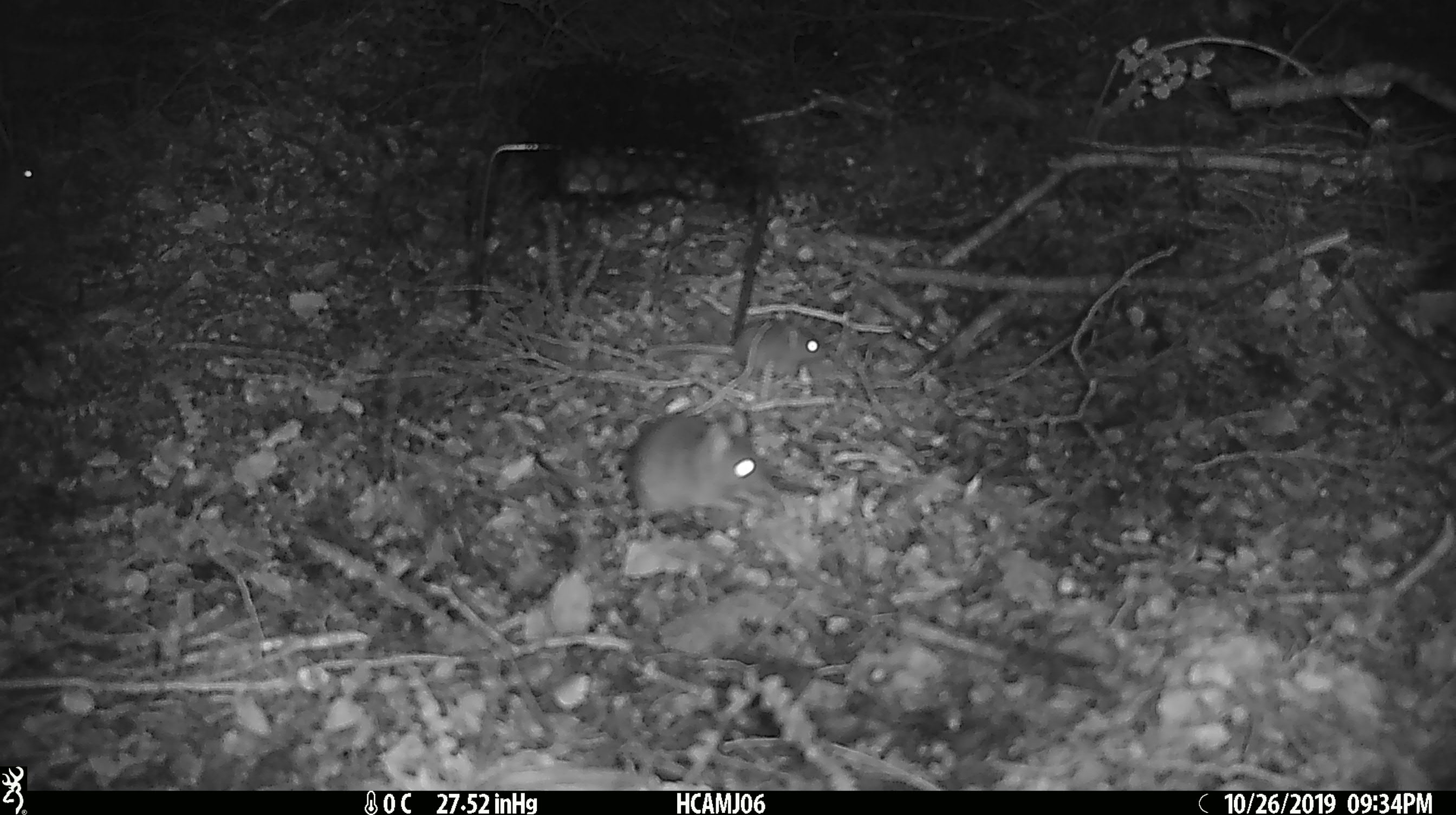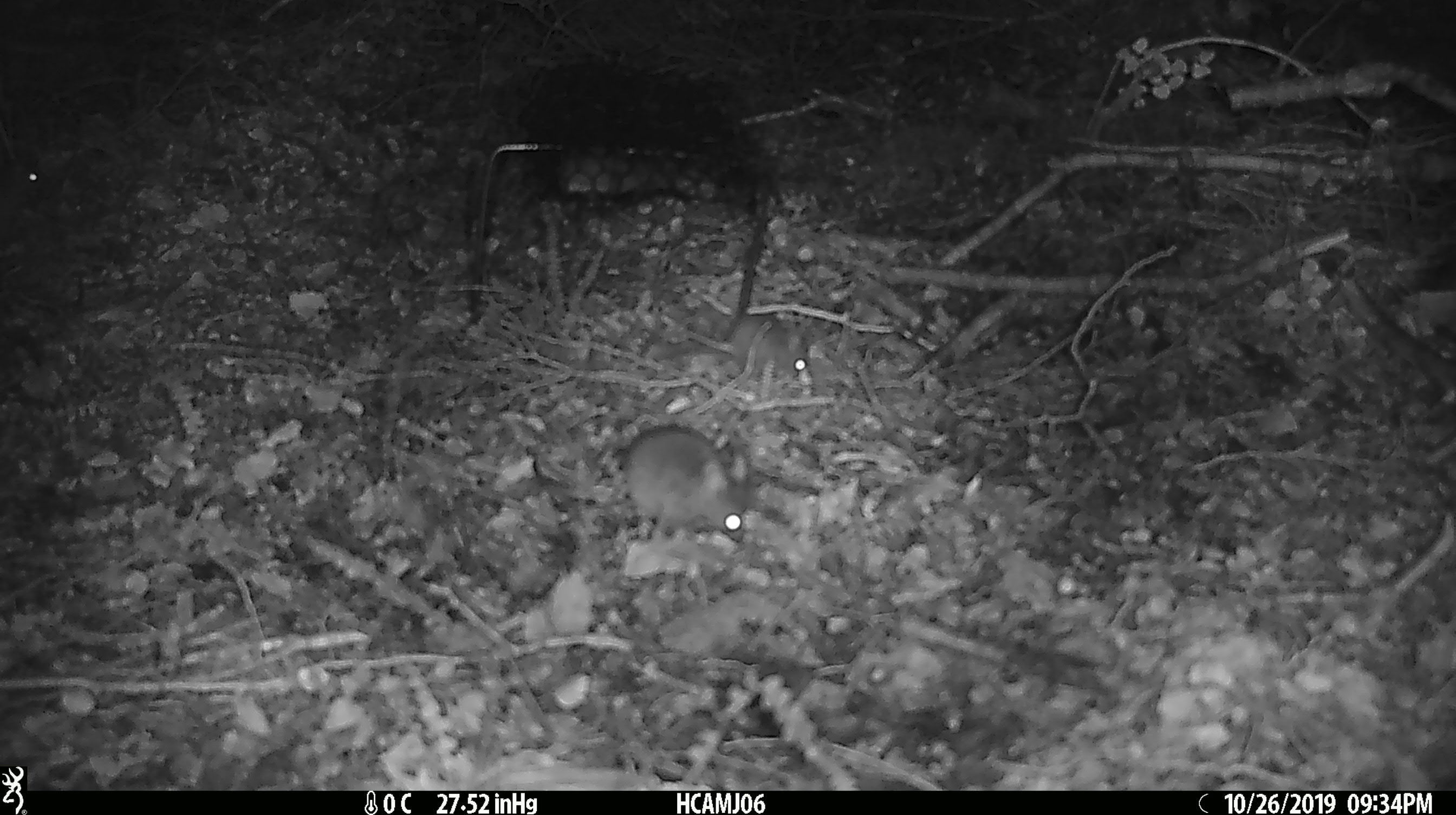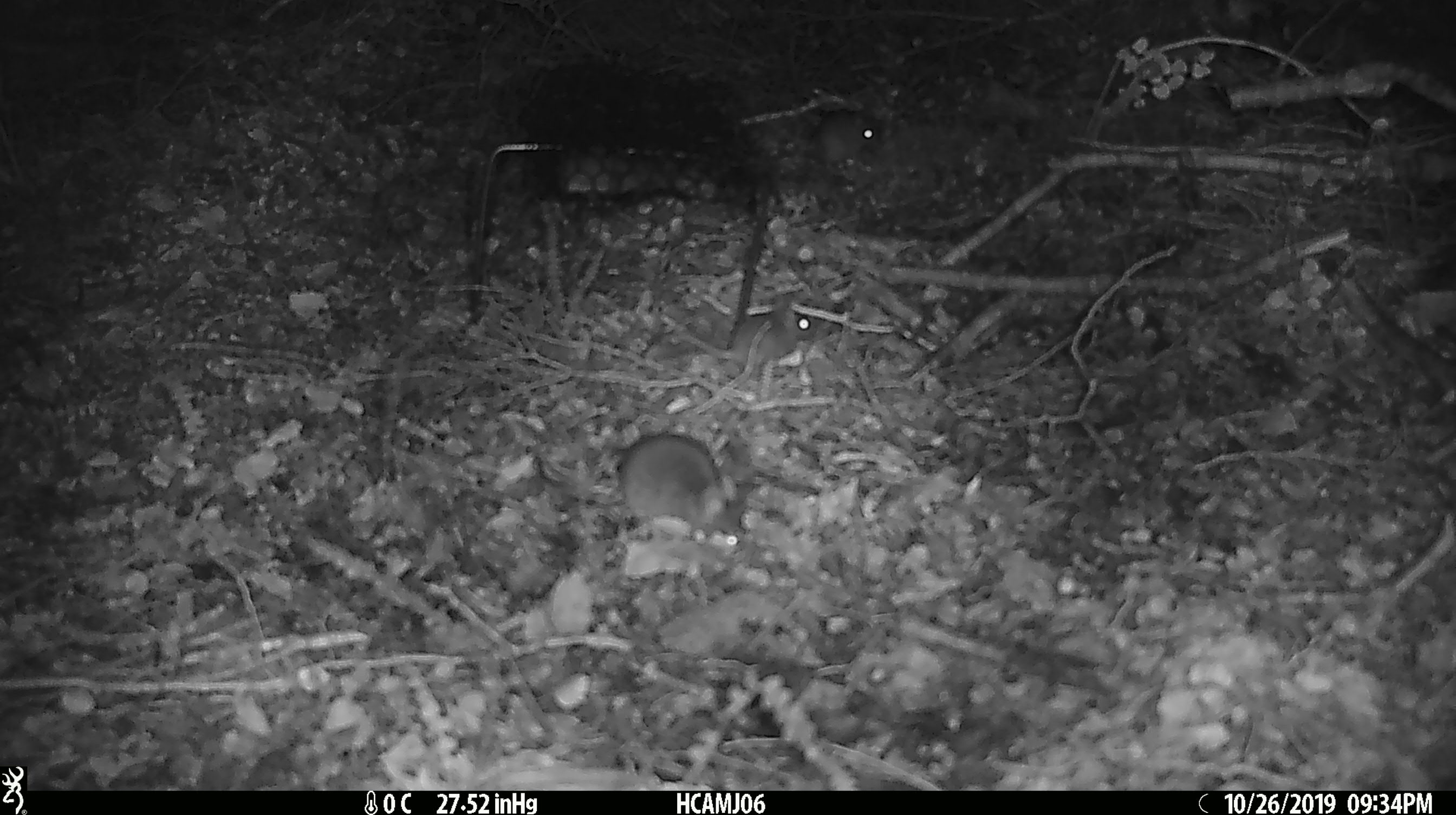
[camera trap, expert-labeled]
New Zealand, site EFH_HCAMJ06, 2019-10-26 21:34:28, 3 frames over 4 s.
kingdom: Animalia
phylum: Chordata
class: Mammalia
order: Rodentia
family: Muridae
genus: Mus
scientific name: Mus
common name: mouse